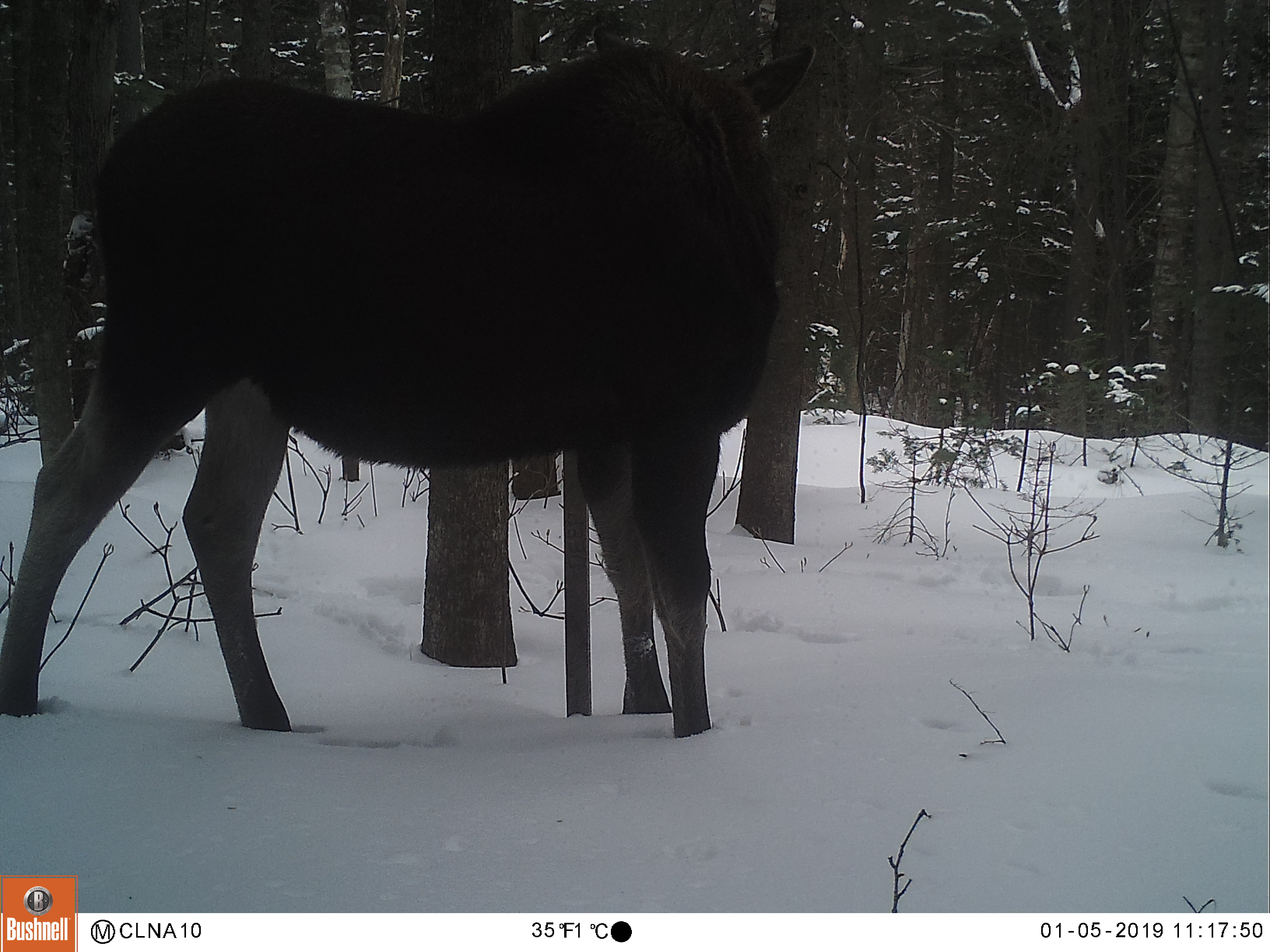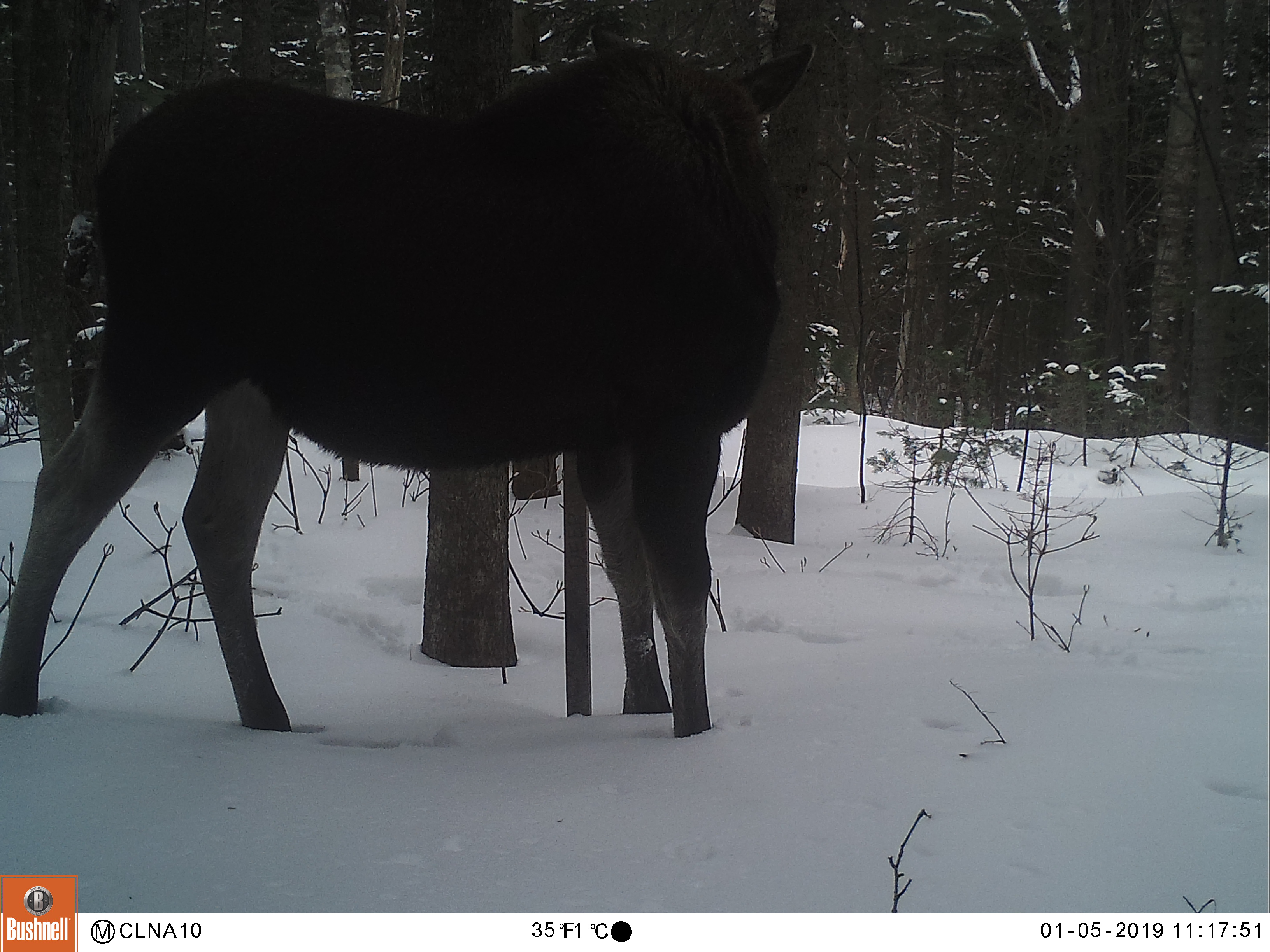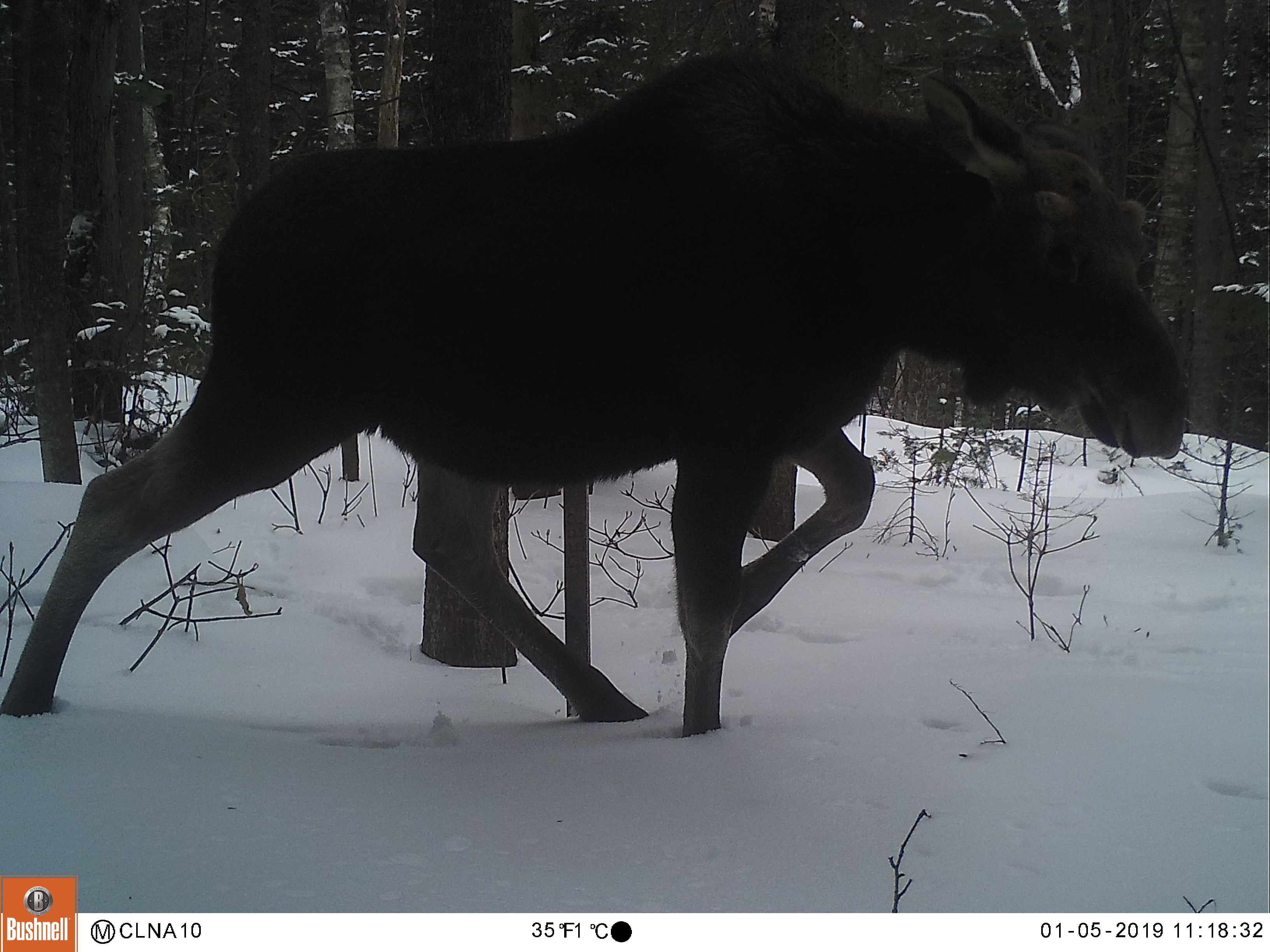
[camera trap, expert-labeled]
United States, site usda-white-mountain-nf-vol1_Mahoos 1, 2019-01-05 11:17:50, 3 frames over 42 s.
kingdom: Animalia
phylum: Chordata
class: Mammalia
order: Artiodactyla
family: Cervidae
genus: Alces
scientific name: Alces alces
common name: moose